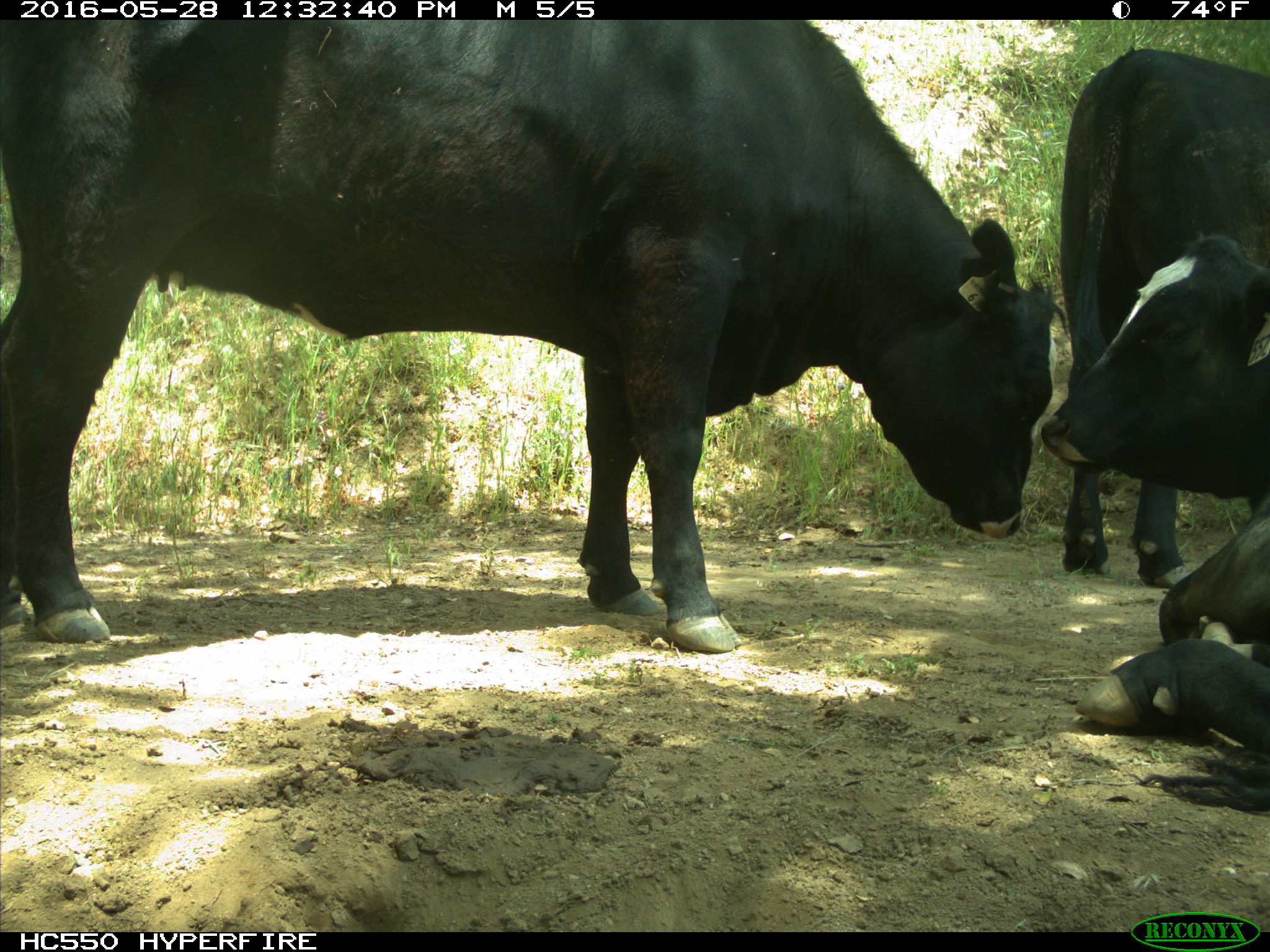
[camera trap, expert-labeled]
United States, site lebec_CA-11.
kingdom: Animalia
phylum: Chordata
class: Mammalia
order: Artiodactyla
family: Bovidae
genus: Bos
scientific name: Bos taurus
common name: domestic cow